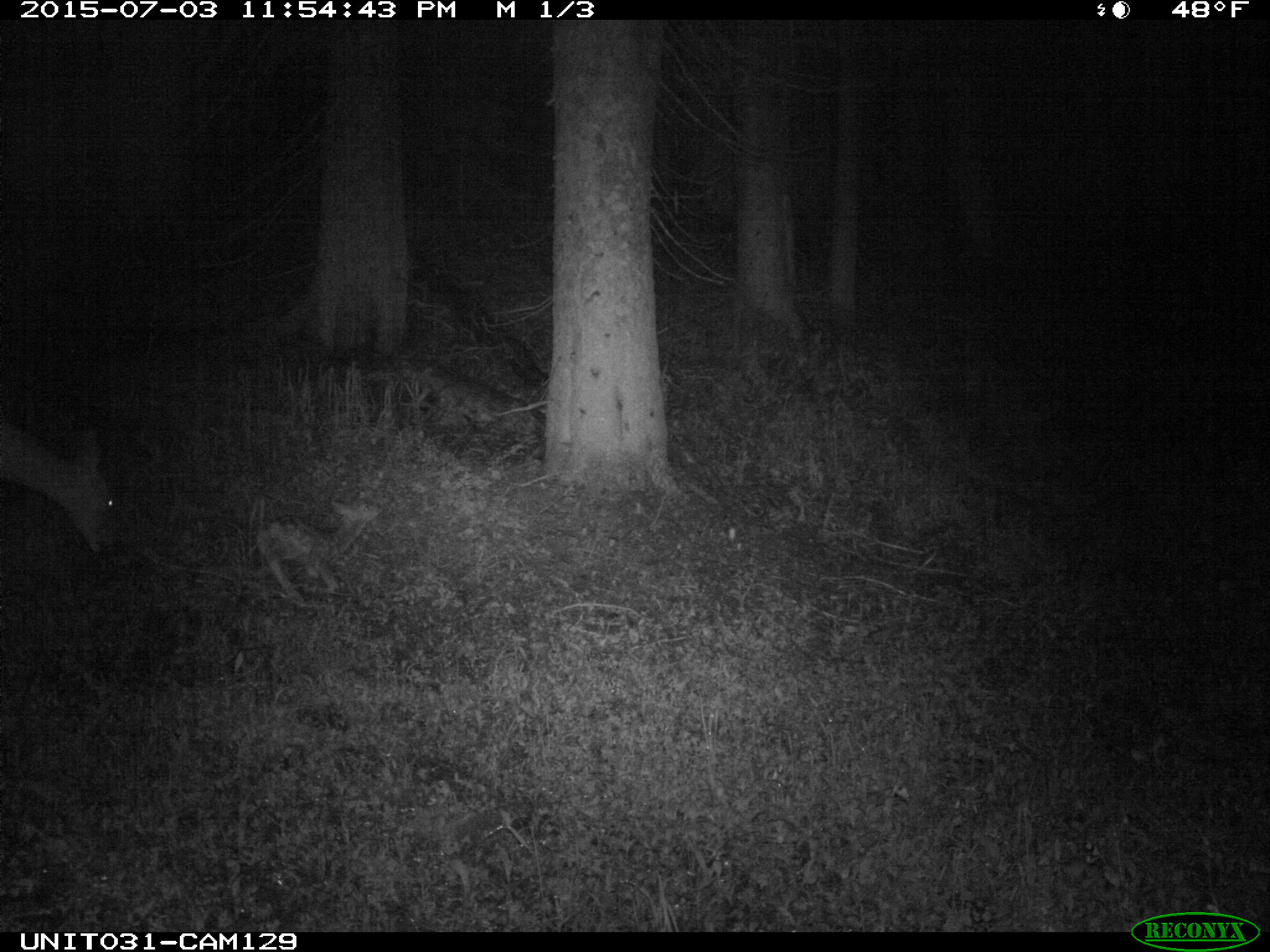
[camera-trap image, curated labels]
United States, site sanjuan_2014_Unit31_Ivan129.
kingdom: Animalia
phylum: Chordata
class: Mammalia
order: Artiodactyla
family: Cervidae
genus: Odocoileus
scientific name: Odocoileus hemionus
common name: mule deer